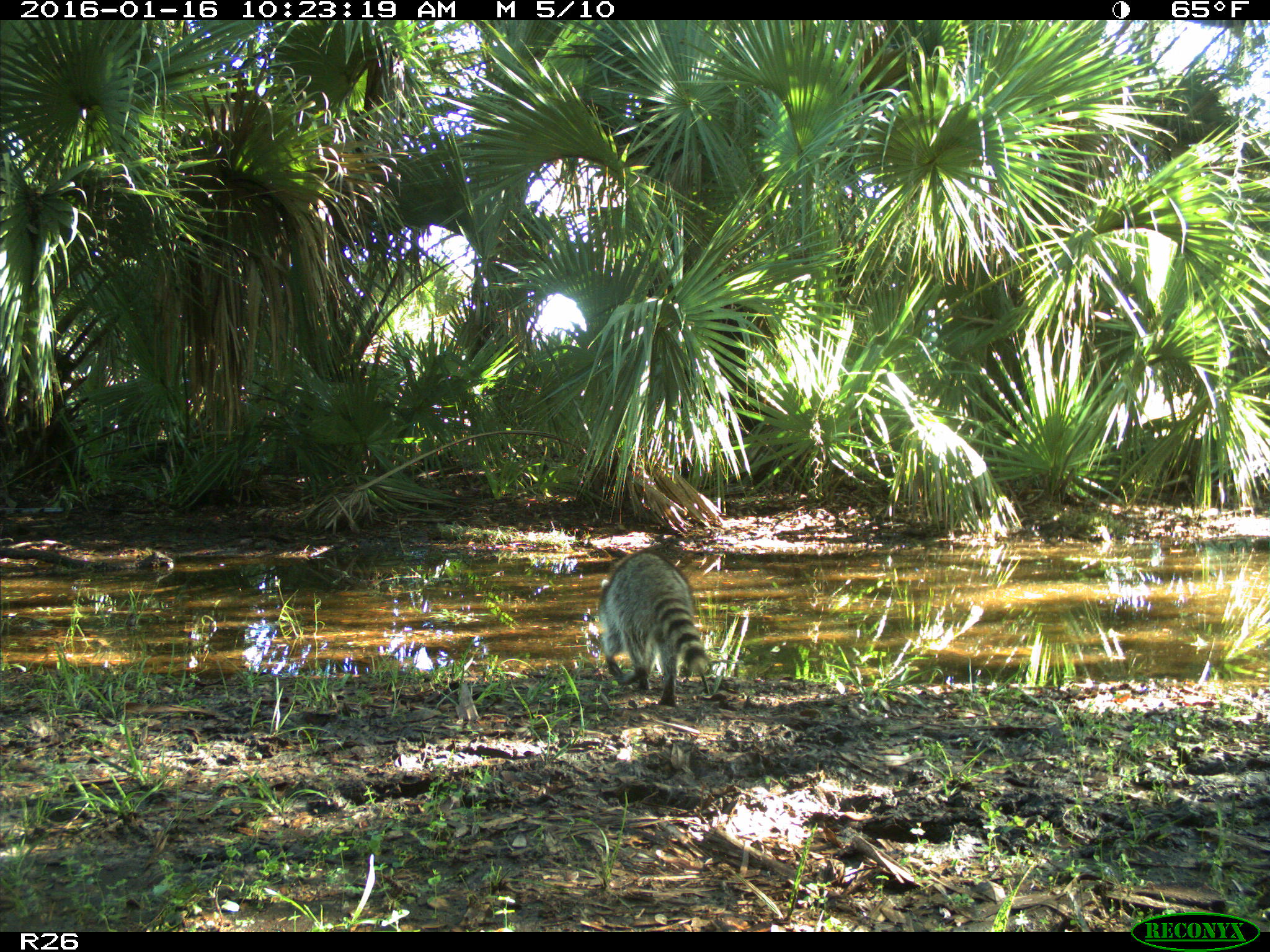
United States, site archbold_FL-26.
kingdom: Animalia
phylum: Chordata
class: Mammalia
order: Carnivora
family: Procyonidae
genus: Procyon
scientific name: Procyon lotor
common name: common raccoon